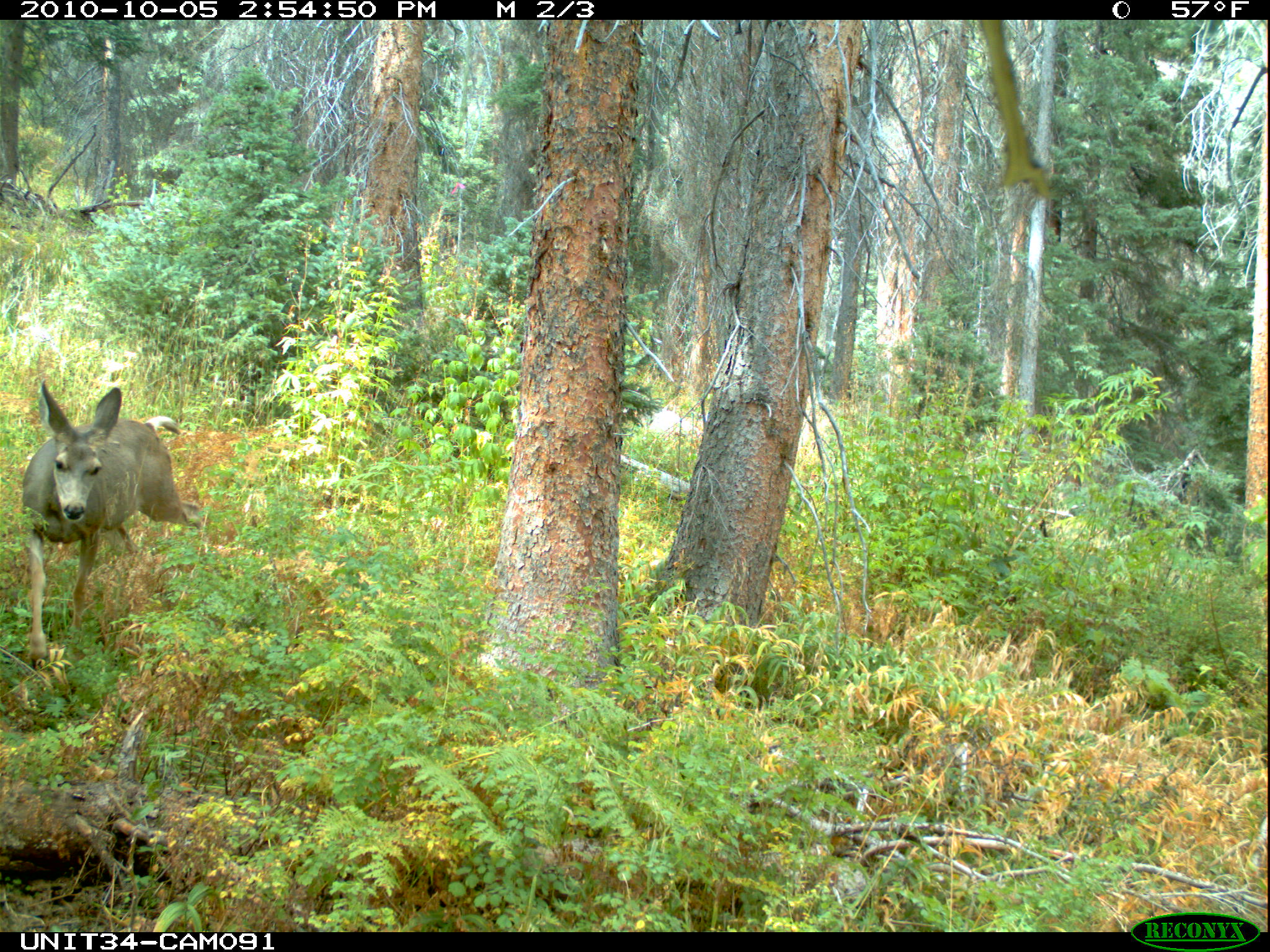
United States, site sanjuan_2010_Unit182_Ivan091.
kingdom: Animalia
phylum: Chordata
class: Mammalia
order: Artiodactyla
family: Cervidae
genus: Odocoileus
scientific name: Odocoileus hemionus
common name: mule deer